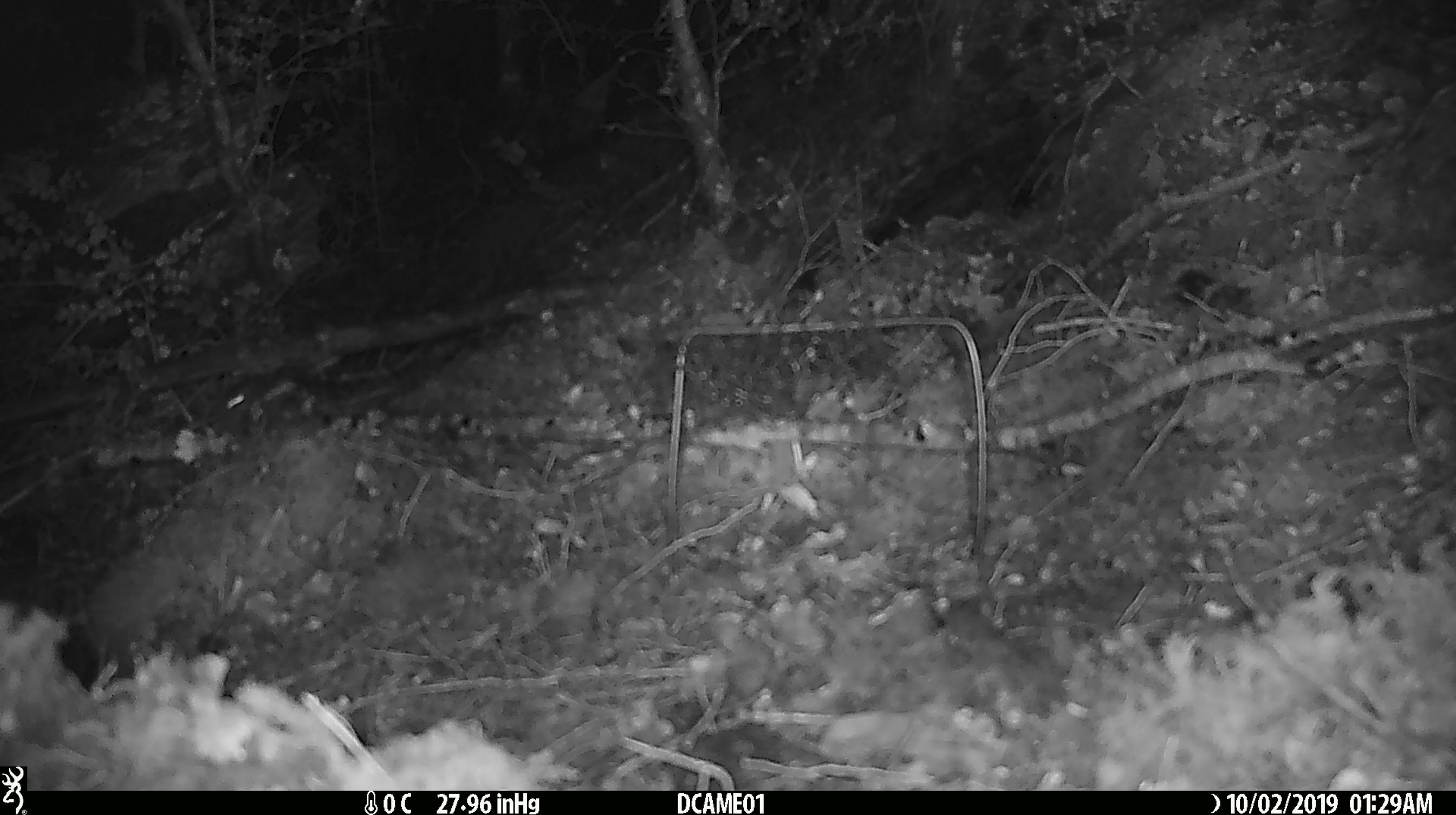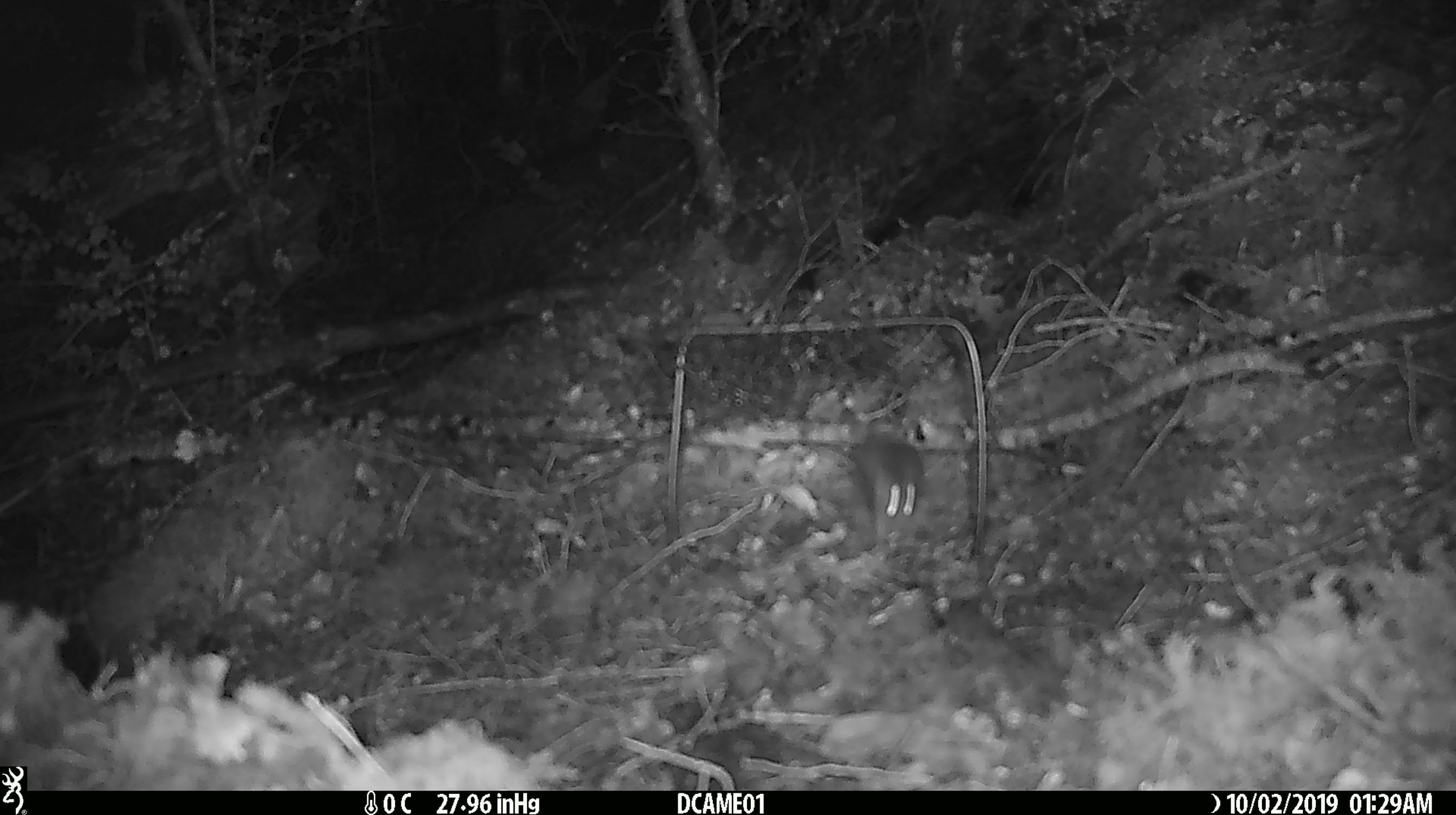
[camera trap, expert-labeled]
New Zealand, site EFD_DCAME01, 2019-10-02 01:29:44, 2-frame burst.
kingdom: Animalia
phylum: Chordata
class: Mammalia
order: Rodentia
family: Muridae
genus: Rattus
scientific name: Rattus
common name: rat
Rat (Rattus).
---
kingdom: Animalia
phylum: Chordata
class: Mammalia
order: Rodentia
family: Muridae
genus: Mus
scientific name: Mus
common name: mouse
Mouse (Mus).